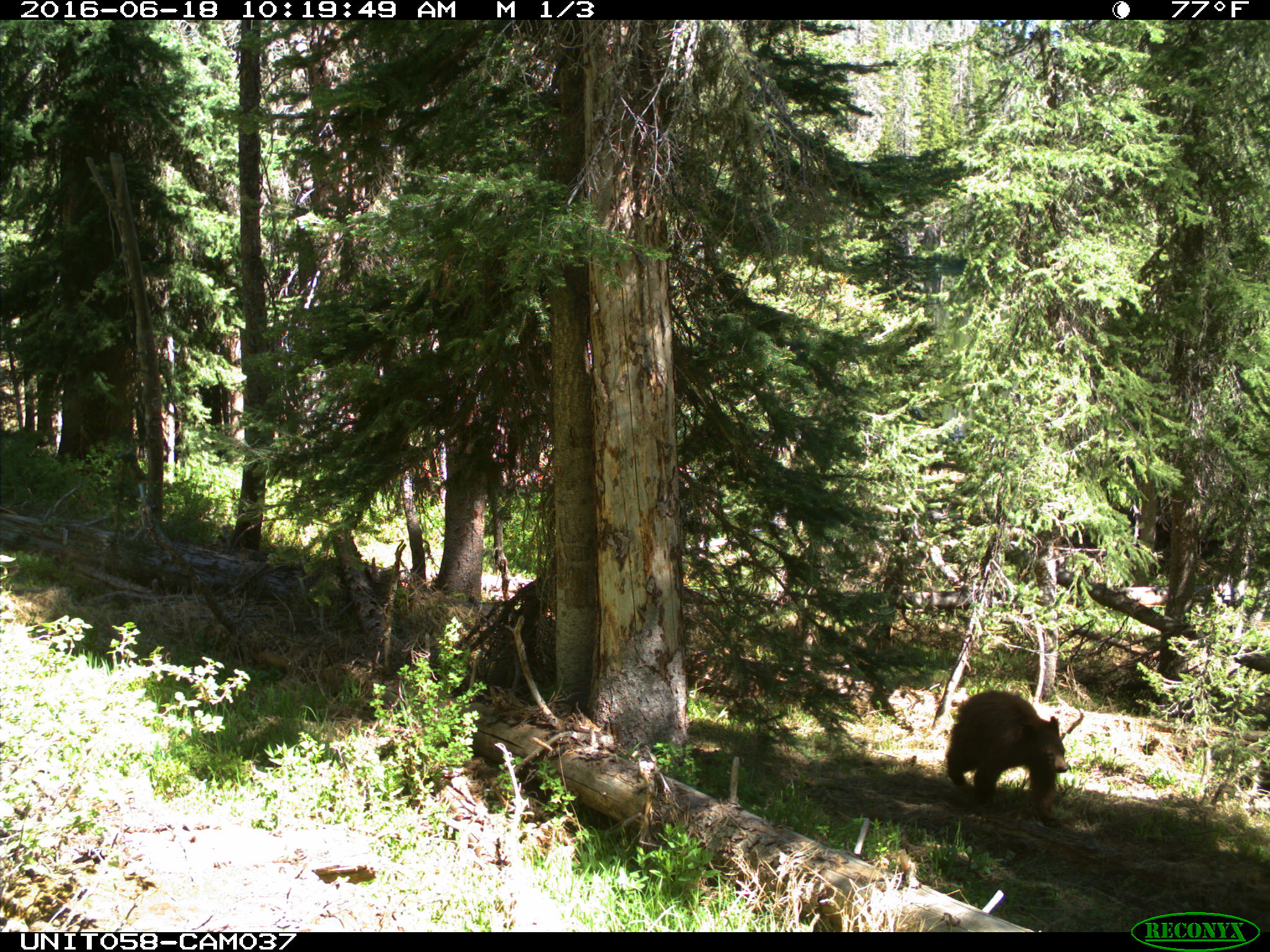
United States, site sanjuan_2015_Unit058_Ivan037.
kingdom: Animalia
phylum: Chordata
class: Mammalia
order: Carnivora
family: Ursidae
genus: Ursus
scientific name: Ursus americanus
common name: american black bear